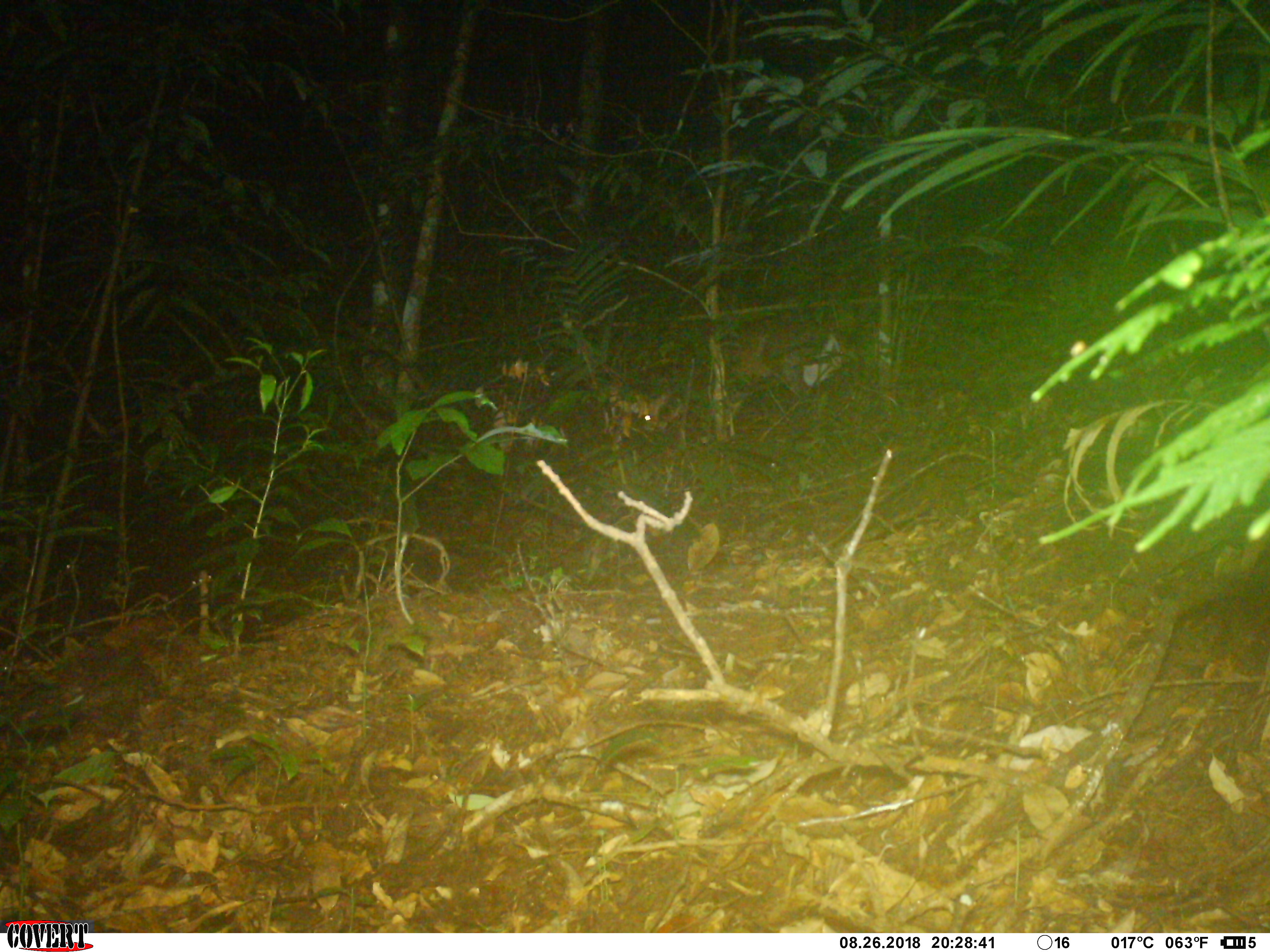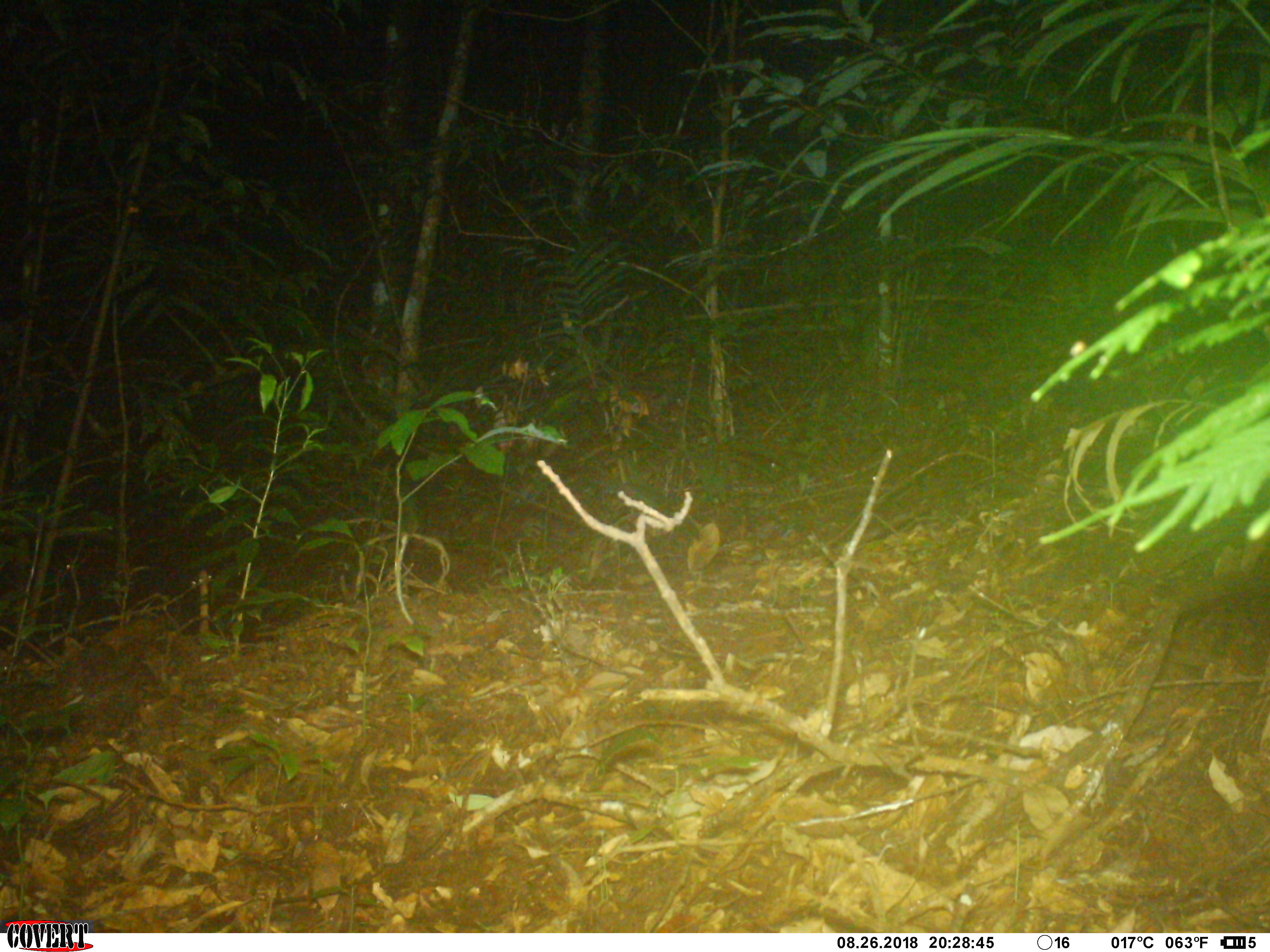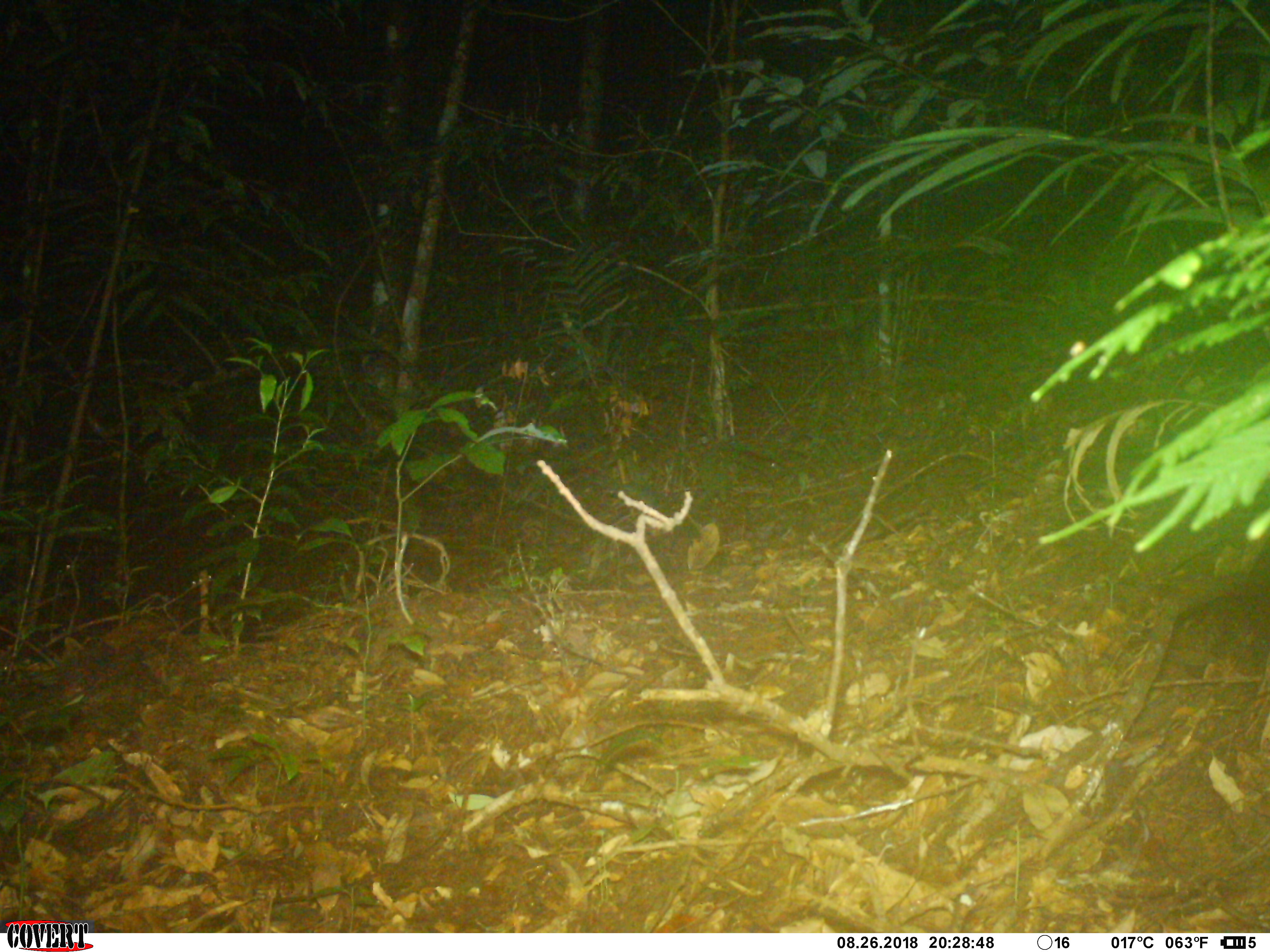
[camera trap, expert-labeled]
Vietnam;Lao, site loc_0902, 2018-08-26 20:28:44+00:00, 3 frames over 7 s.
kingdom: Animalia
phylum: Chordata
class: Mammalia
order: Artiodactyla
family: Cervidae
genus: Muntiacus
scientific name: Muntiacus rooseveltorum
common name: roosevelt's muntjac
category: roosevelts muntjac group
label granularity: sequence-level